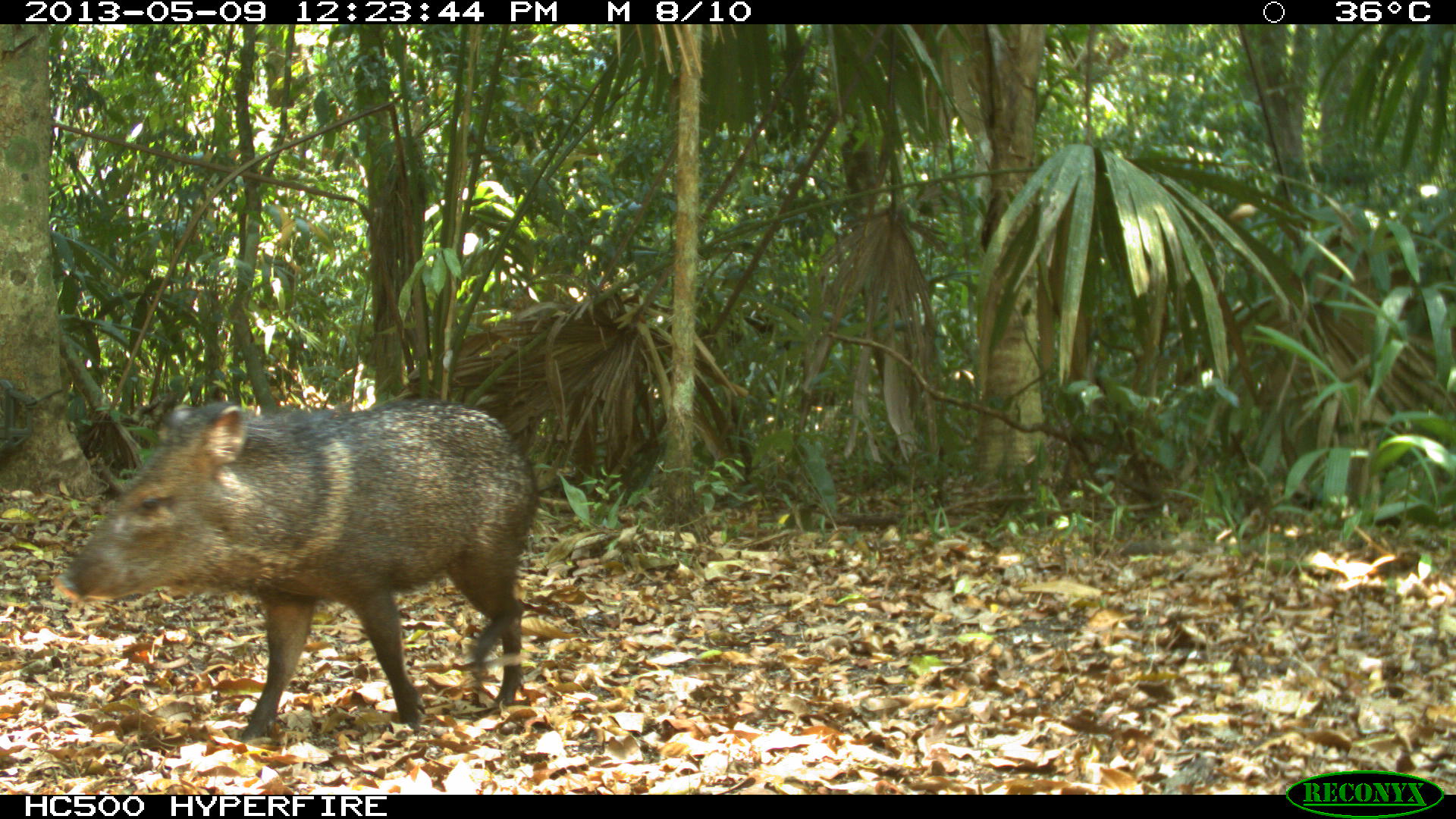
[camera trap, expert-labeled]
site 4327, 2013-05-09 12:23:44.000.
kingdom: Animalia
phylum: Chordata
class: Mammalia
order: Artiodactyla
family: Tayassuidae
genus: Pecari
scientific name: Pecari tajacu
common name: collared peccary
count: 1